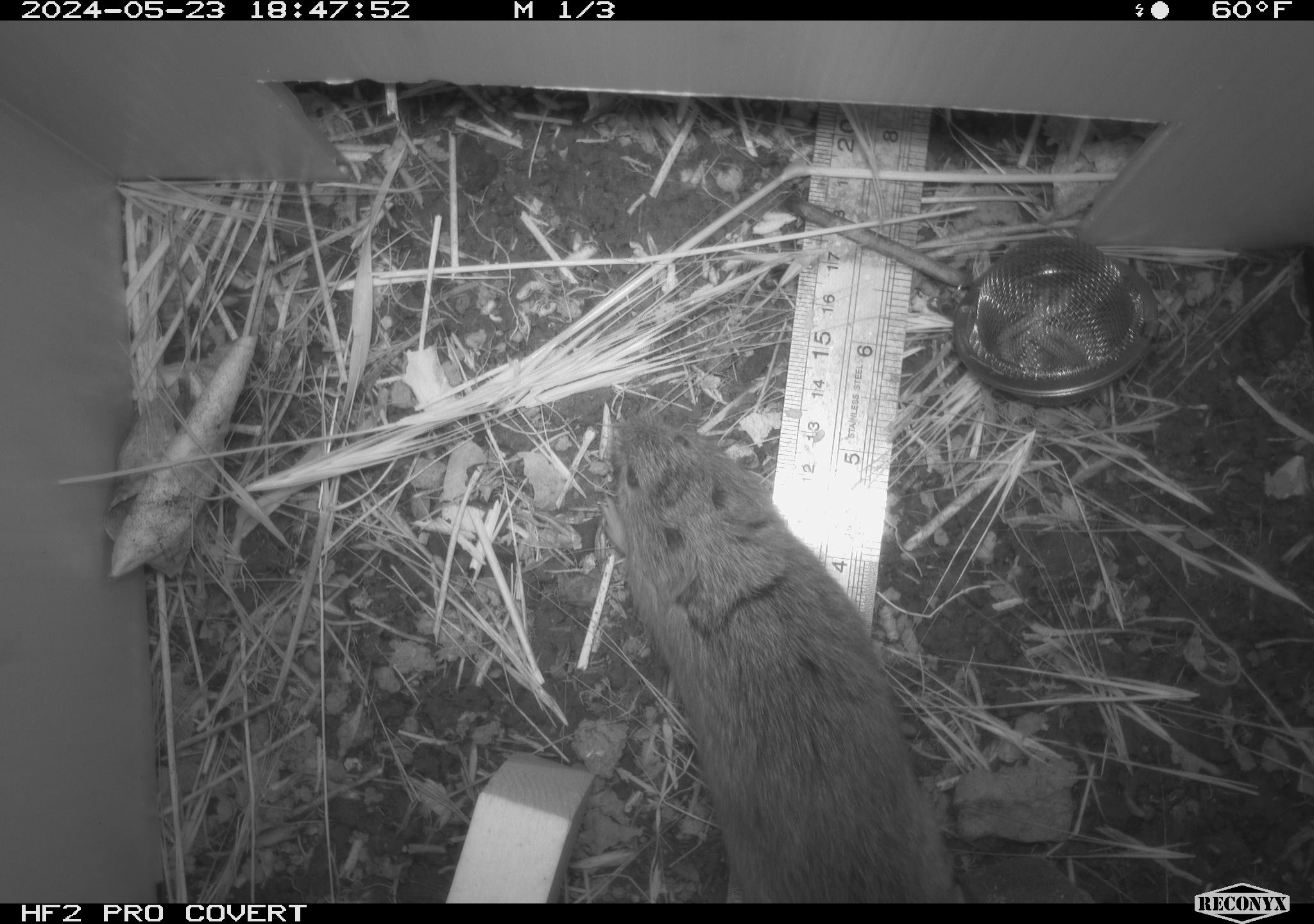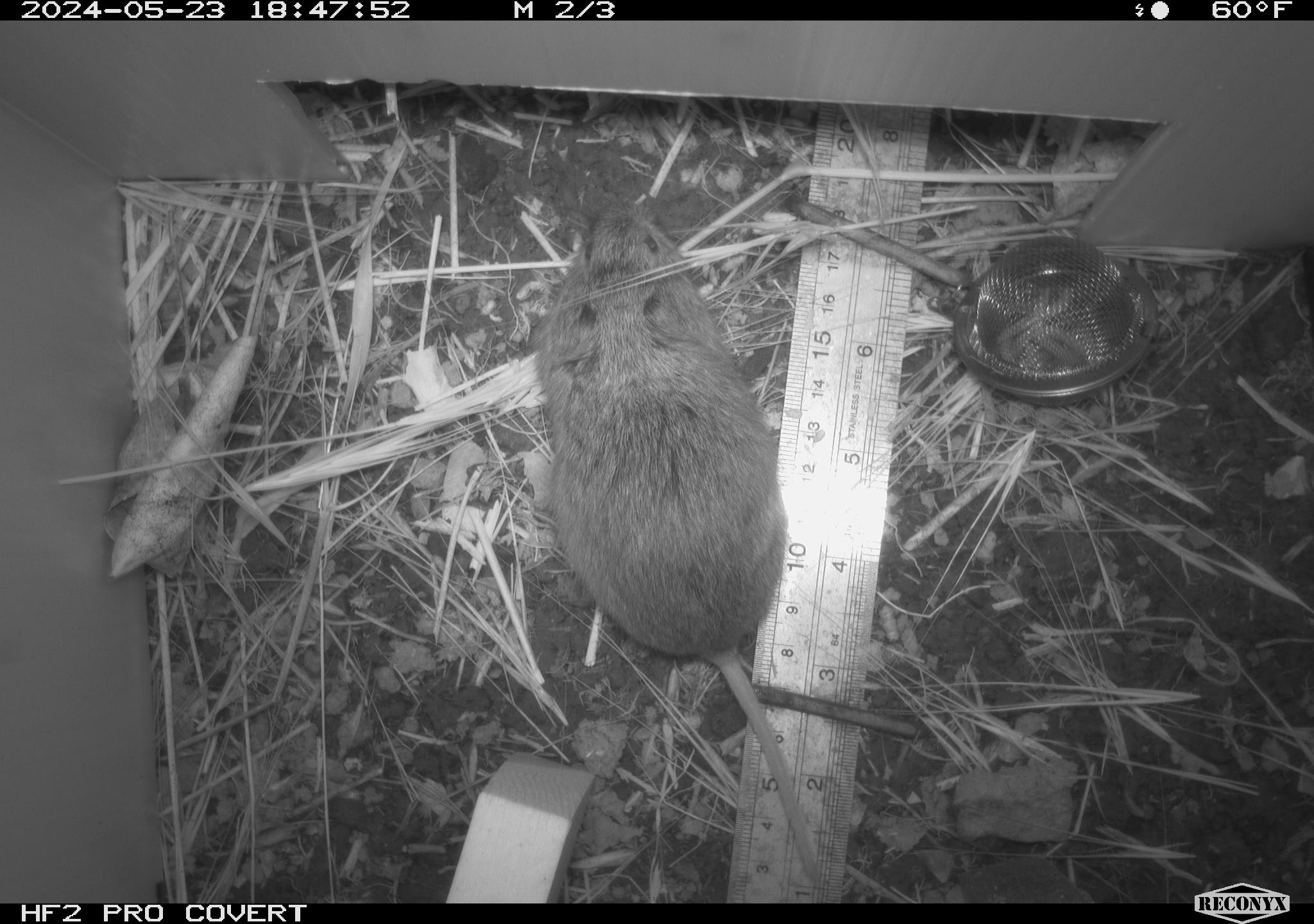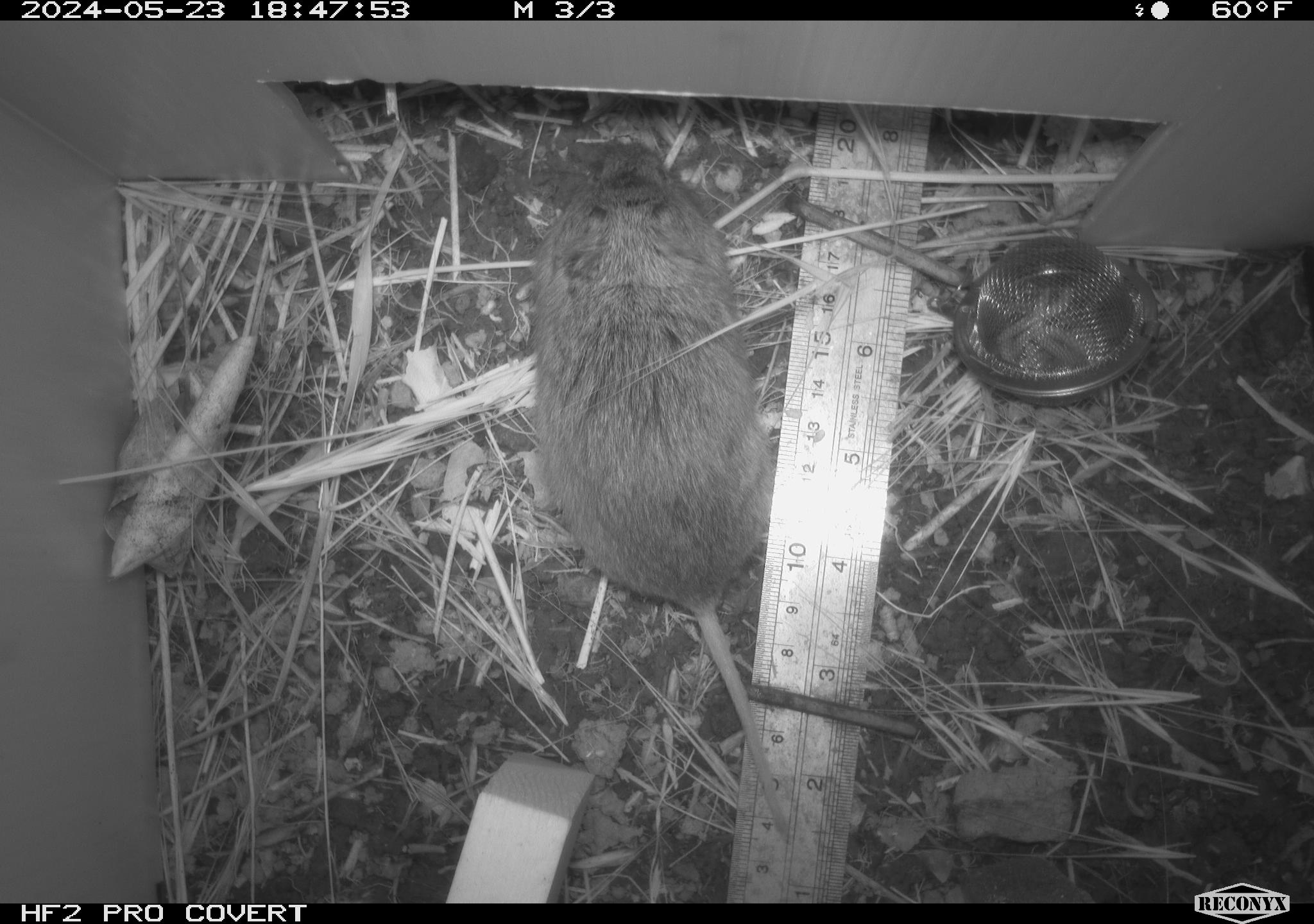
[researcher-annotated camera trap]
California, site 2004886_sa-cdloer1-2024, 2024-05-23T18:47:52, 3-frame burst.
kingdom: Animalia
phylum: Chordata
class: Mammalia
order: Rodentia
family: Cricetidae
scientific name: Arvicolinae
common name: voles, lemmings, and muskrats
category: arvicolinae subfamily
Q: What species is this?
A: Arvicolinae subfamily (voles, lemmings, and muskrats) (Arvicolinae).